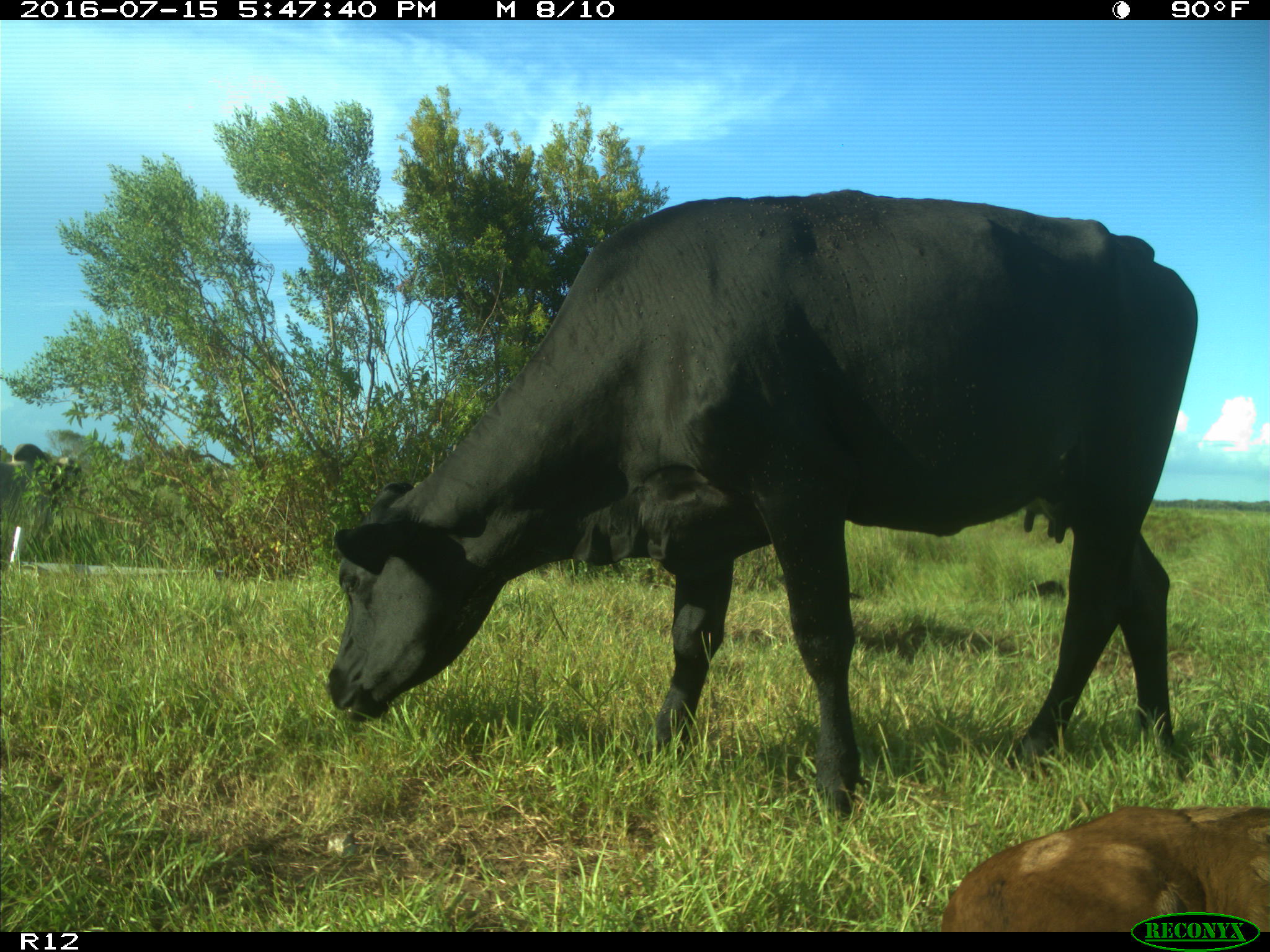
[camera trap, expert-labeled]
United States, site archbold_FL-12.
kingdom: Animalia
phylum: Chordata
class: Mammalia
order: Artiodactyla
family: Bovidae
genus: Bos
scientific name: Bos taurus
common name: domestic cow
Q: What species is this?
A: Bos taurus (domestic cow).